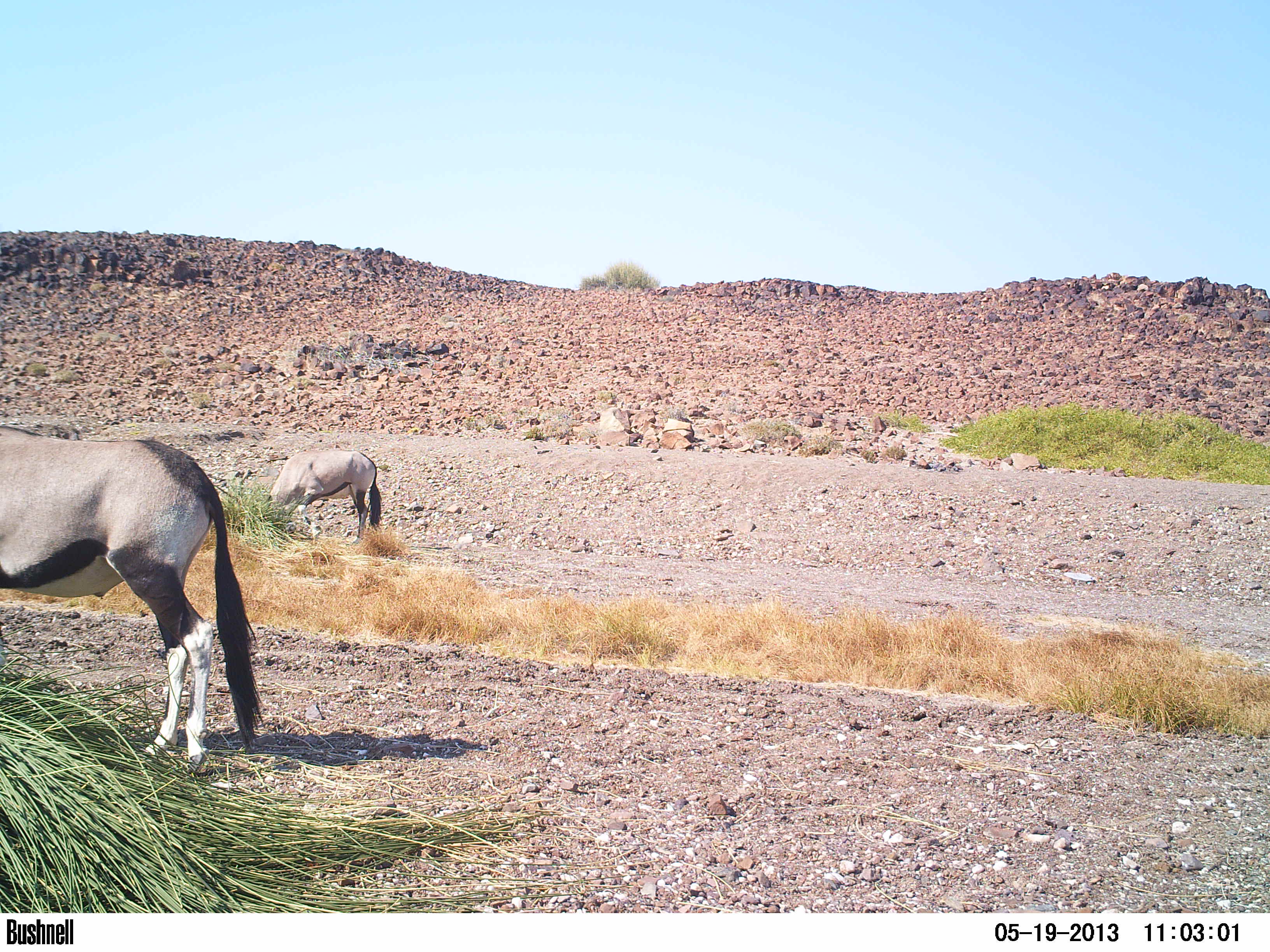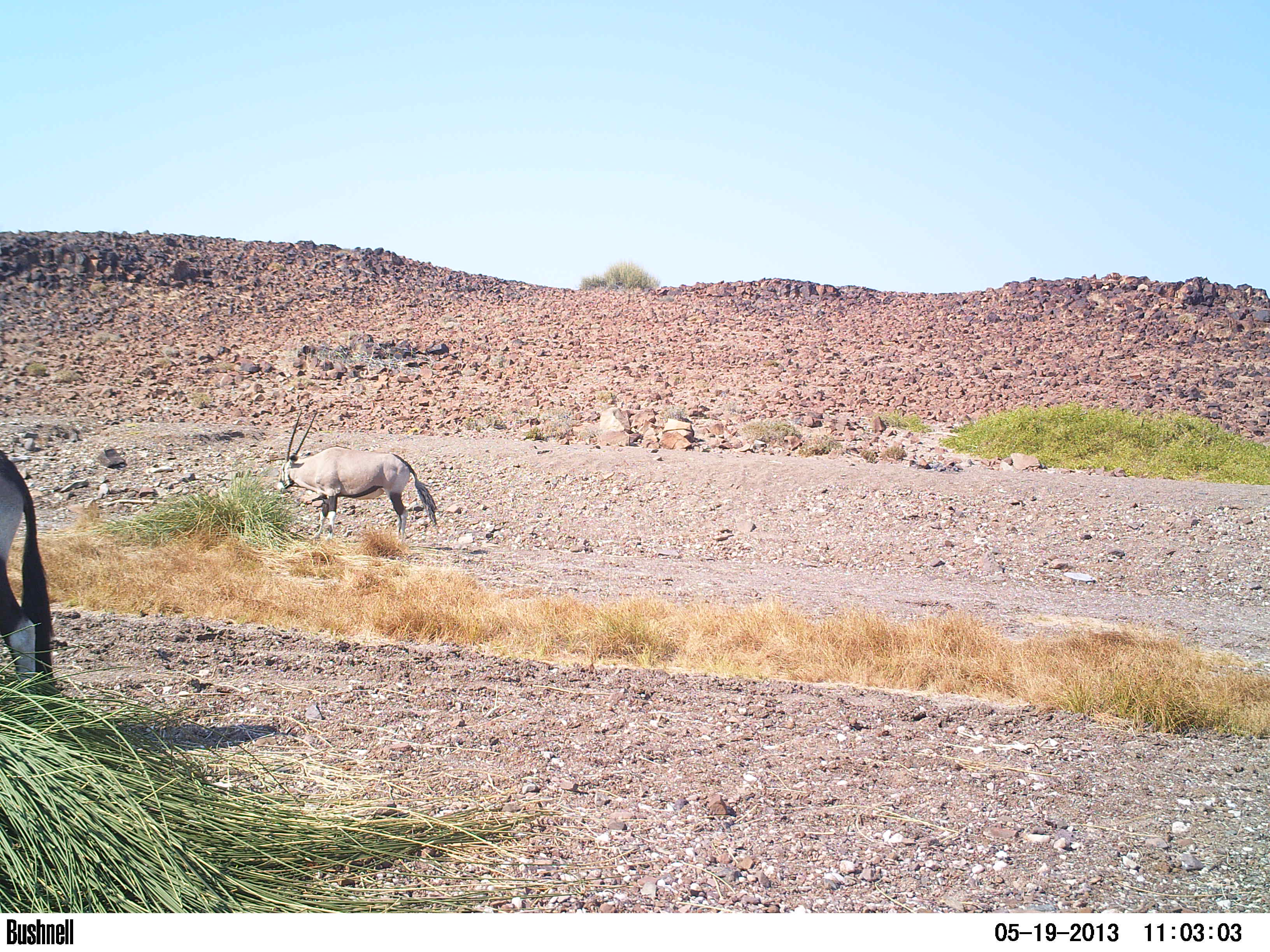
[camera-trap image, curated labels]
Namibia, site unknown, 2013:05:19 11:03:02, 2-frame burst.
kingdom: Animalia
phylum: Chordata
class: Mammalia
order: Artiodactyla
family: Bovidae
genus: Oryx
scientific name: Oryx gazella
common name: gemsbok